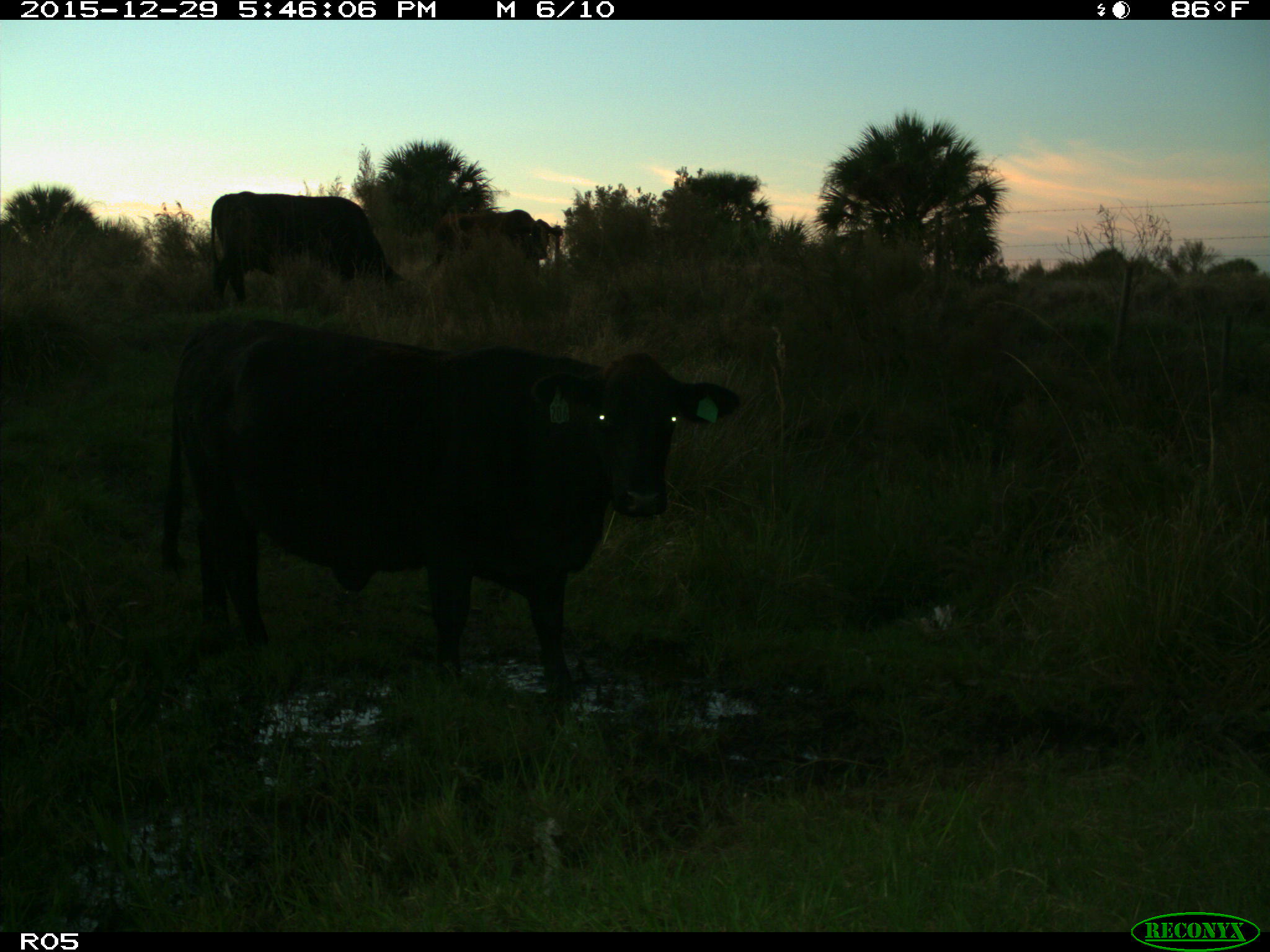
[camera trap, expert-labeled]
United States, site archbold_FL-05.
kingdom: Animalia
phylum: Chordata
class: Mammalia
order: Artiodactyla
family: Bovidae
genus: Bos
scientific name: Bos taurus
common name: domestic cow